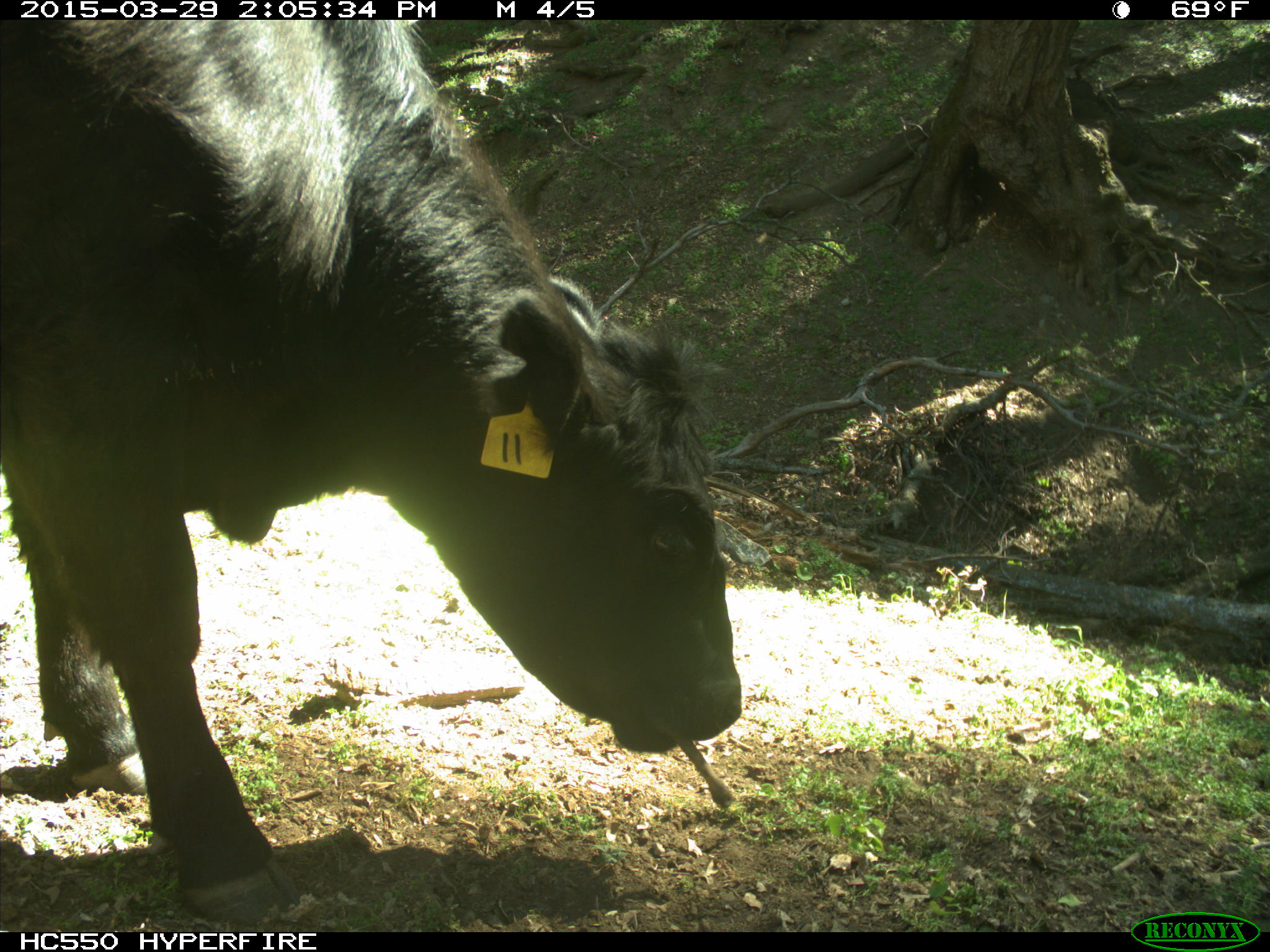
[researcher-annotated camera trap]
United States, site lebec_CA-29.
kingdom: Animalia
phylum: Chordata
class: Mammalia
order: Artiodactyla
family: Bovidae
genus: Bos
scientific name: Bos taurus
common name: domestic cow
Bos taurus (domestic cow).